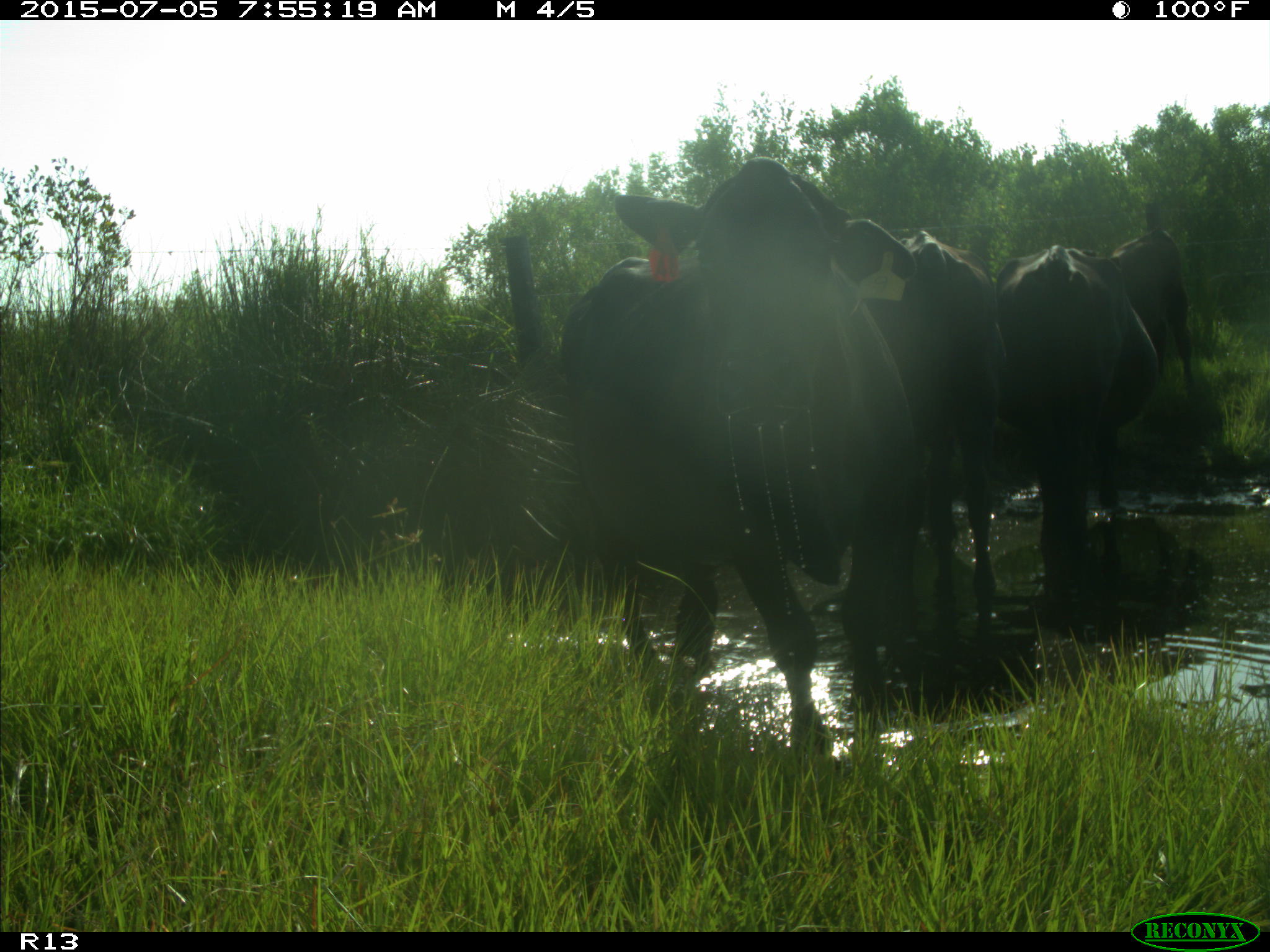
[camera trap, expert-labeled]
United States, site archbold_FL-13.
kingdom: Animalia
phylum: Chordata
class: Mammalia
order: Artiodactyla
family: Bovidae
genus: Bos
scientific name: Bos taurus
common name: domestic cow